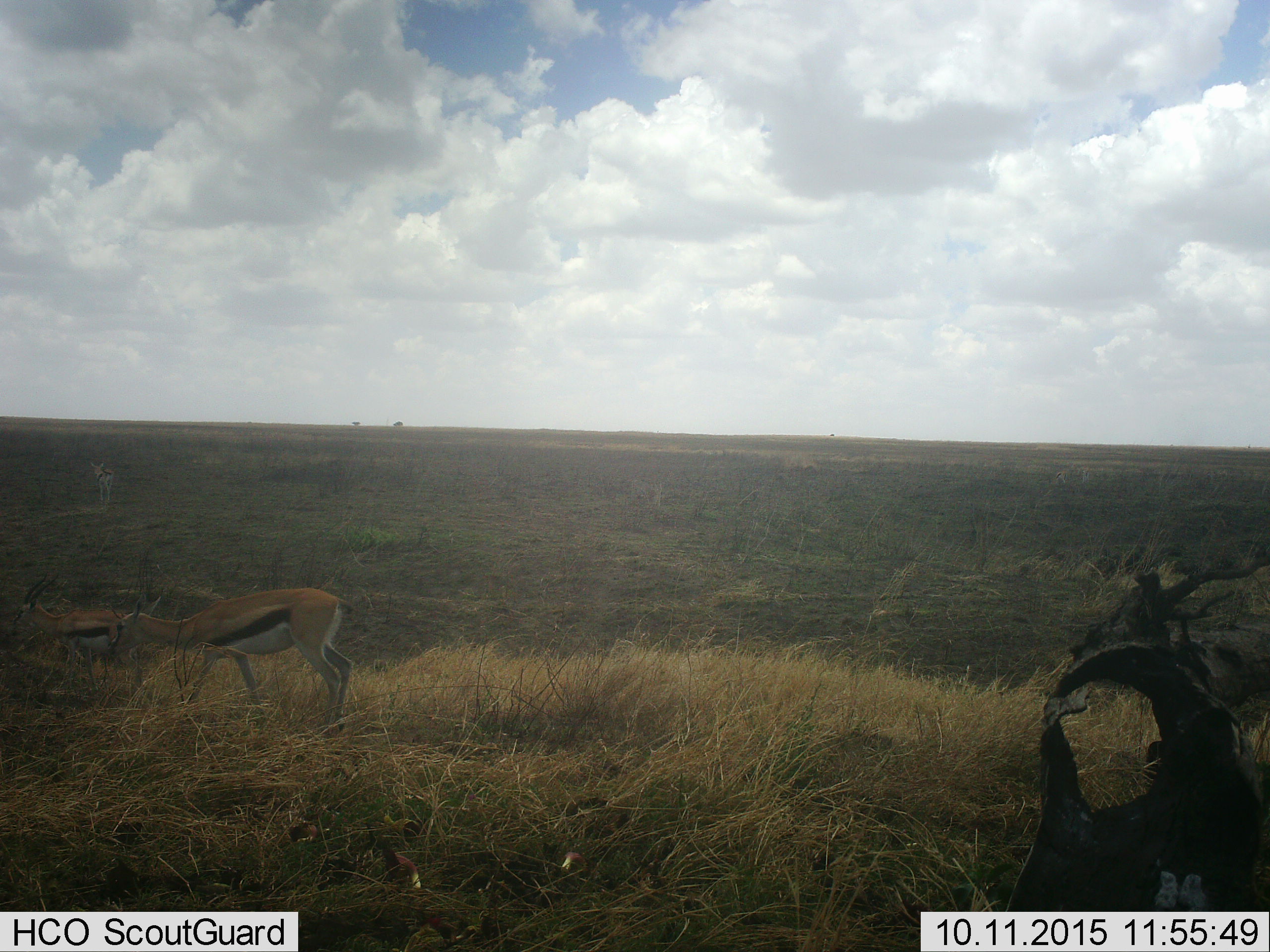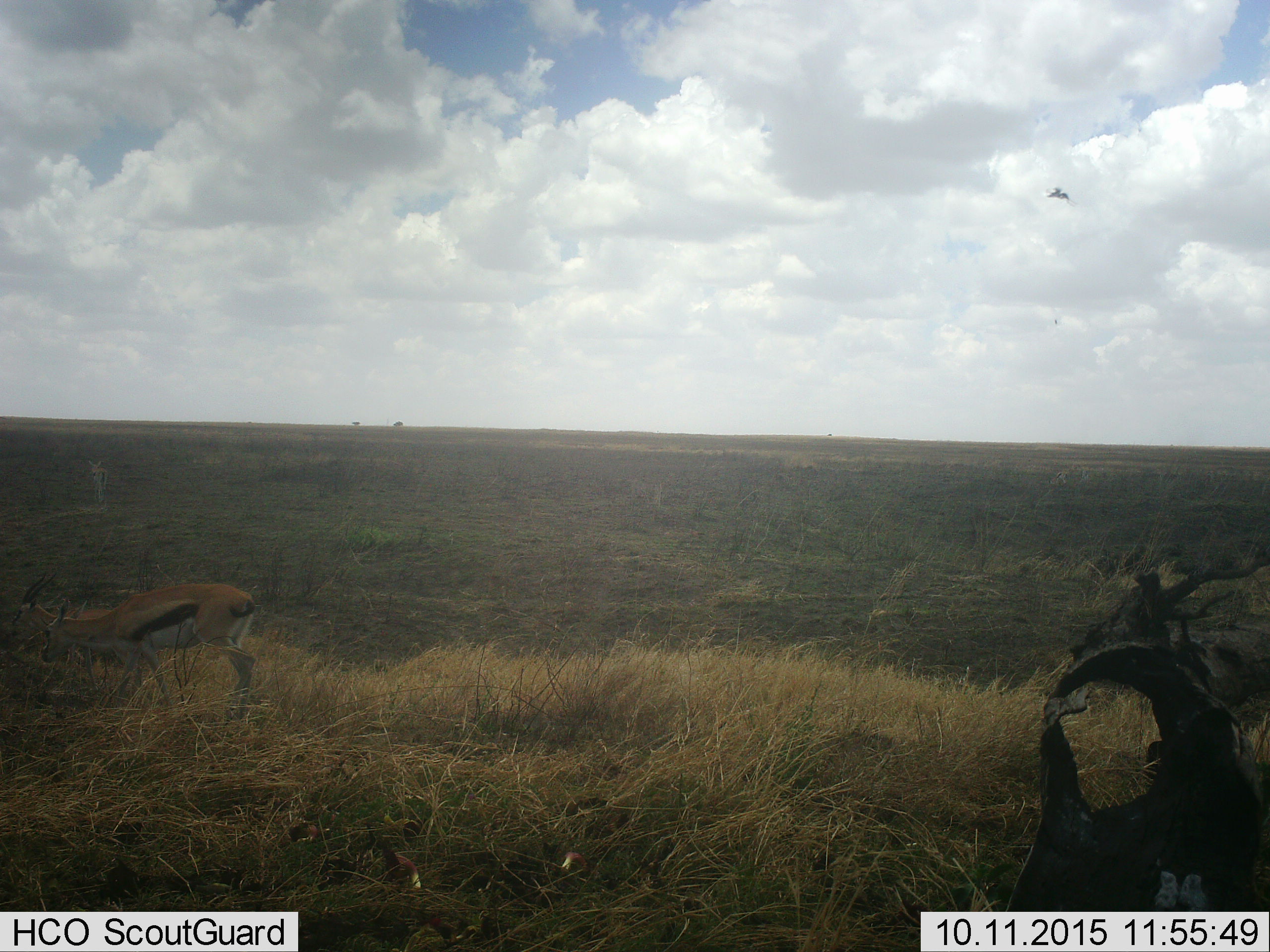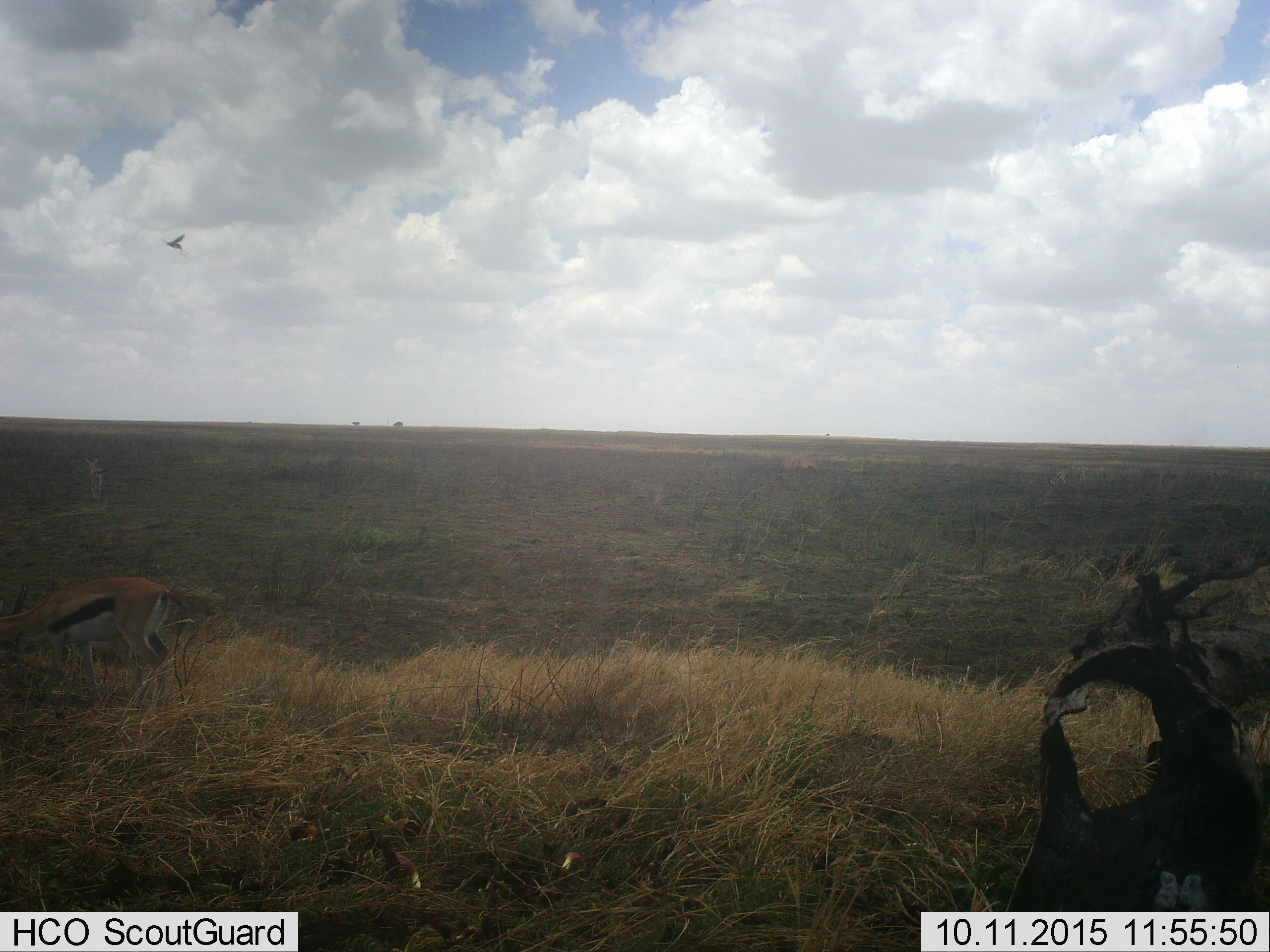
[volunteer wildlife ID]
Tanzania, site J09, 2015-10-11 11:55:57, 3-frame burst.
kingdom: Animalia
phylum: Chordata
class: Mammalia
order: Artiodactyla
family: Bovidae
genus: Eudorcas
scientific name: Eudorcas thomsonii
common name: thomson's gazelle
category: gazellethomsons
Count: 2.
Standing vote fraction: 20%.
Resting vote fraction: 0%.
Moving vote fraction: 100%.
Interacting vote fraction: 0%.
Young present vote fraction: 20%.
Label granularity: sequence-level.